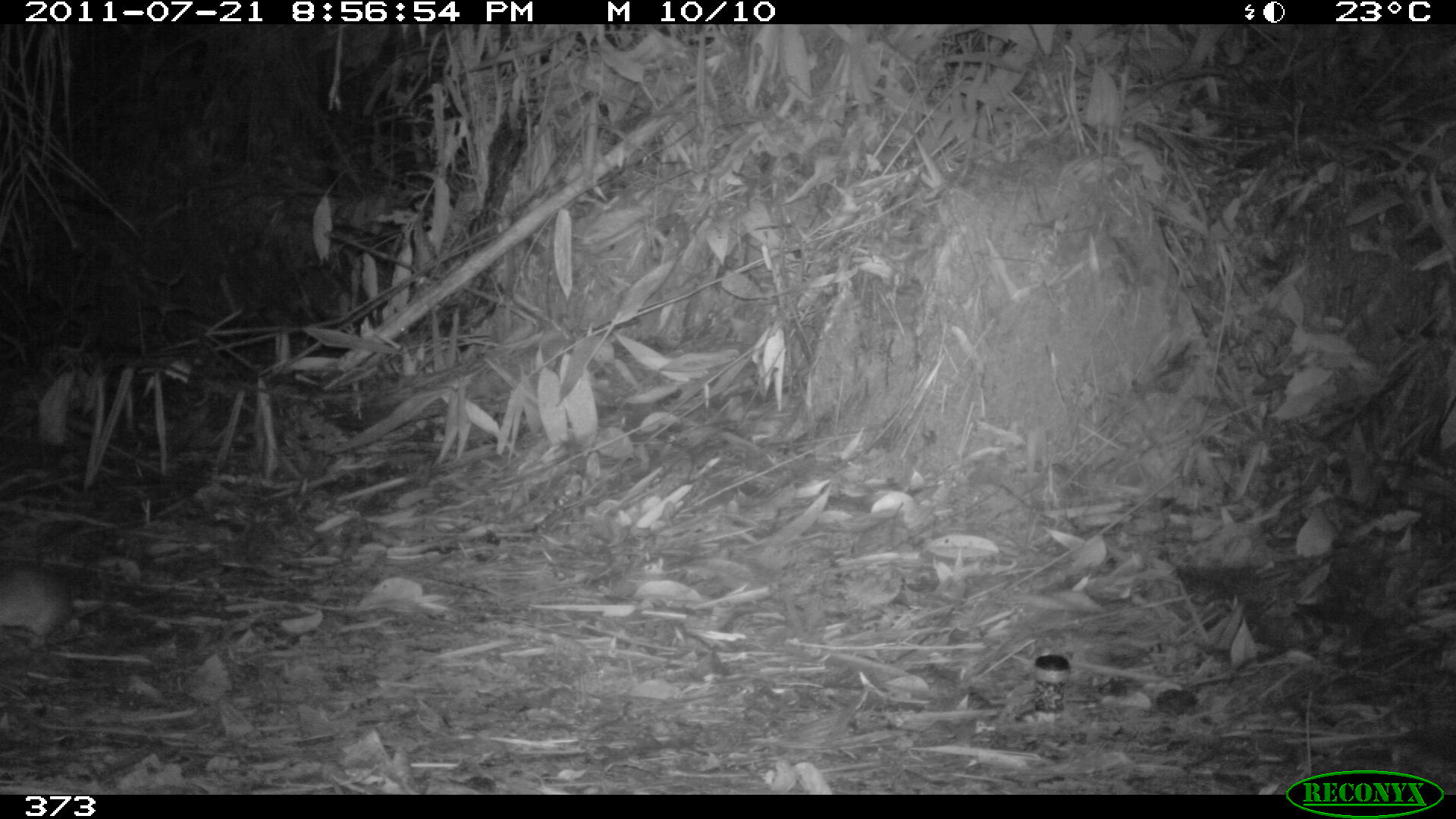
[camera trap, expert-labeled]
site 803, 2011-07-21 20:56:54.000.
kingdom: Animalia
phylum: Chordata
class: Mammalia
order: Rodentia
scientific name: Rodentia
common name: rodents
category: unknown rodent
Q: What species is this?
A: Unknown rodent (rodents) (Rodentia).